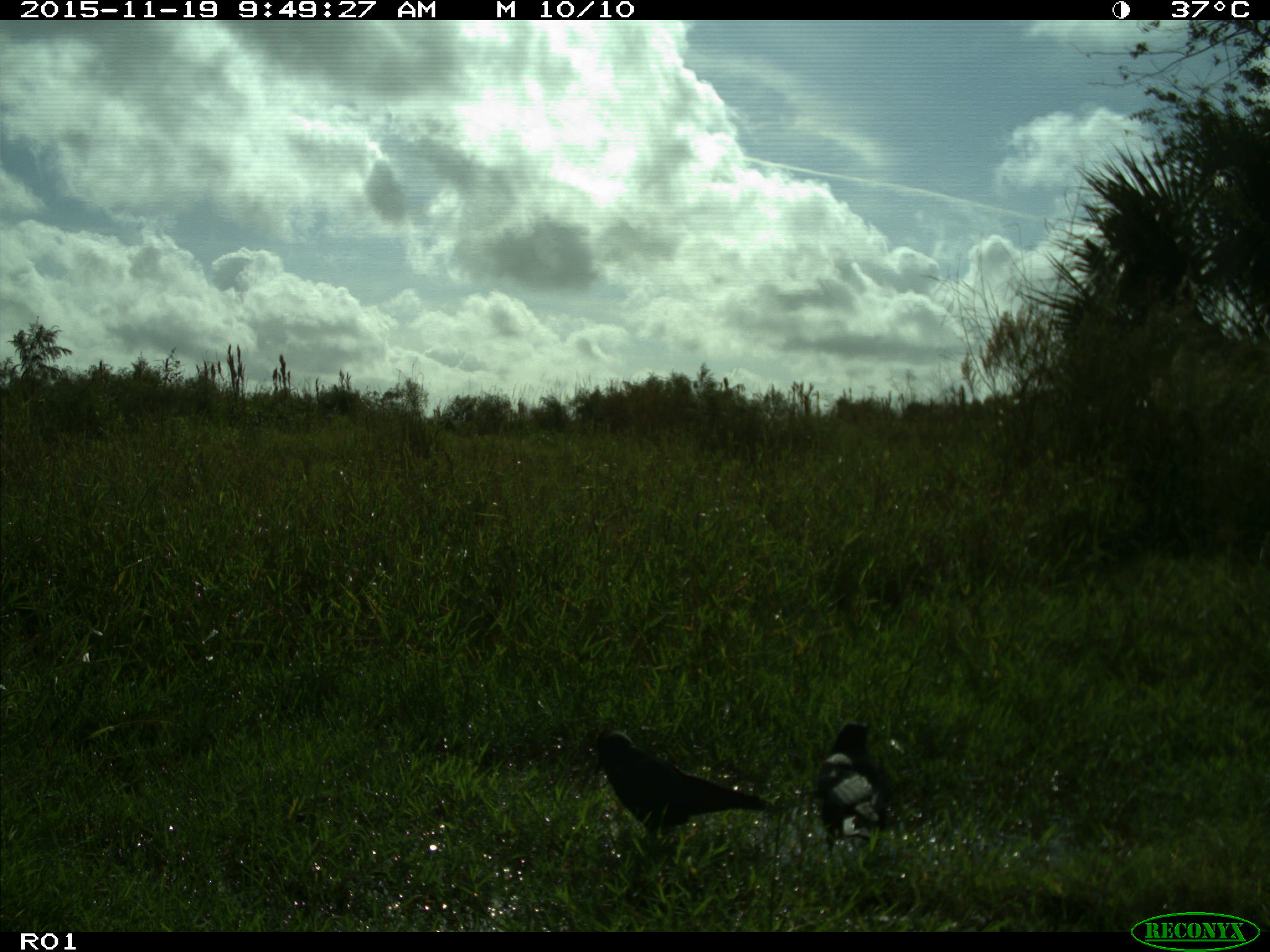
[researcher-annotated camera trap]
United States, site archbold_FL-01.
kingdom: Animalia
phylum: Chordata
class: Aves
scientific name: Aves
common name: birds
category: unidentified bird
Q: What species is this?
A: Unidentified bird (birds) (Aves).